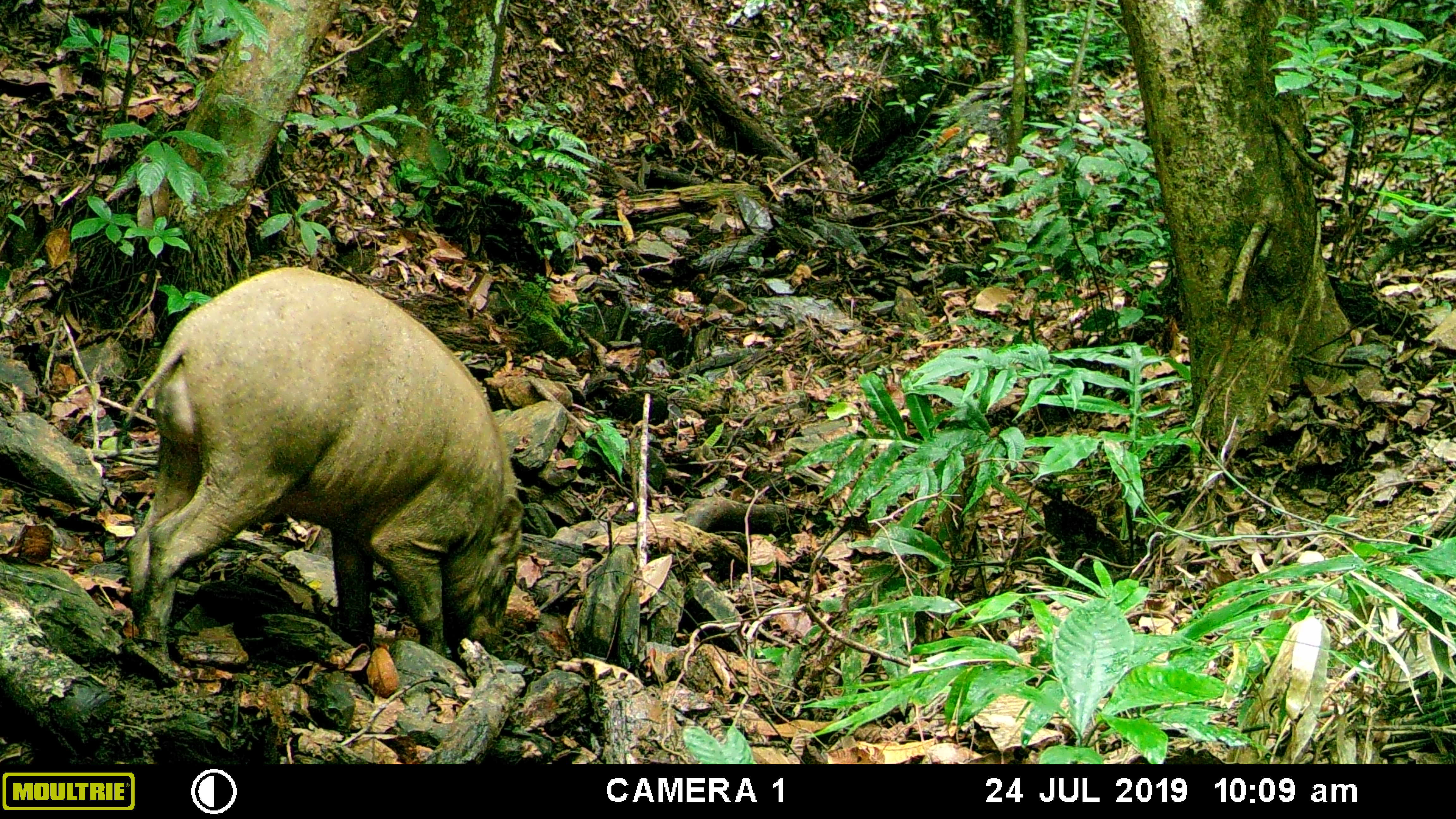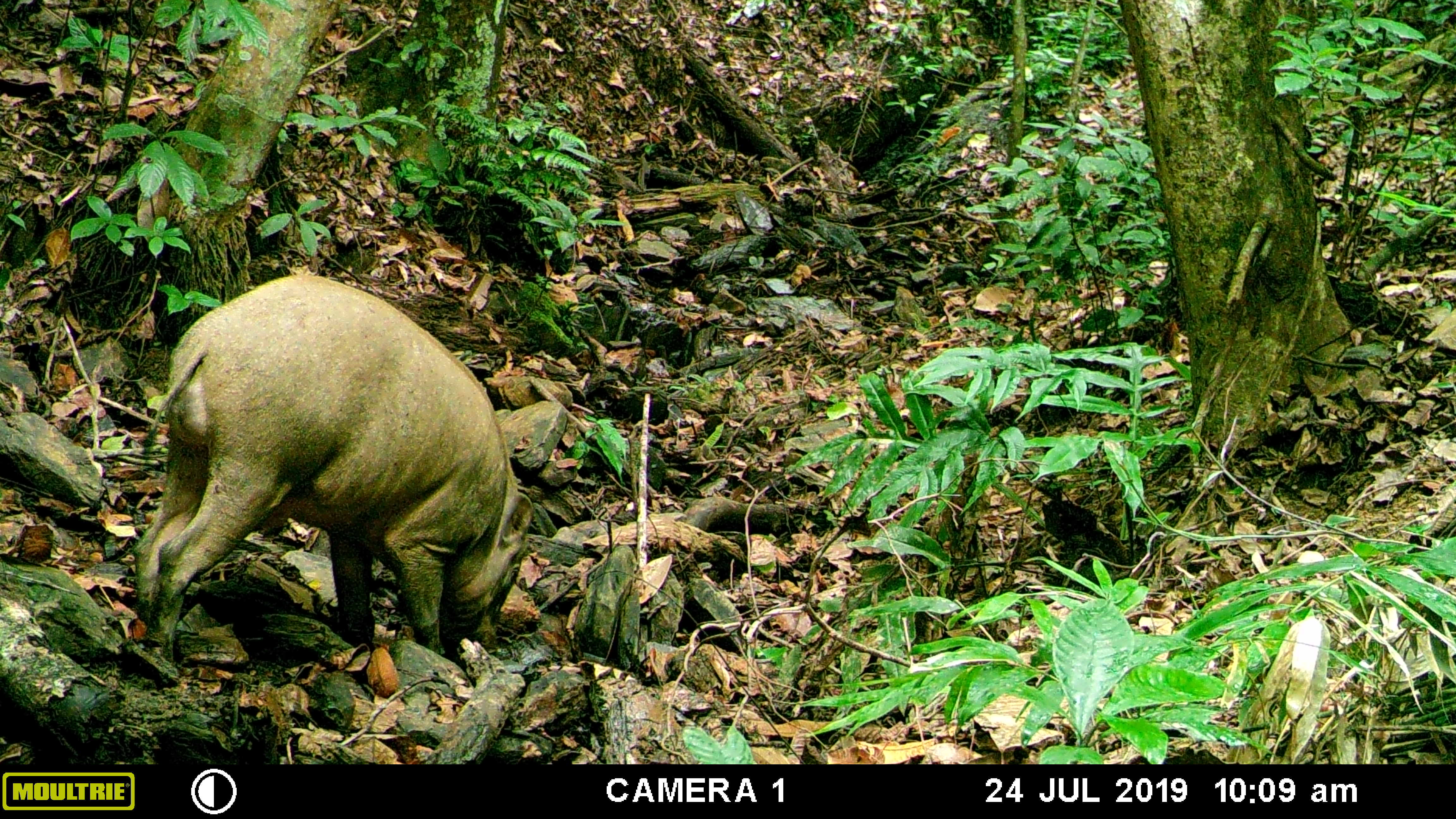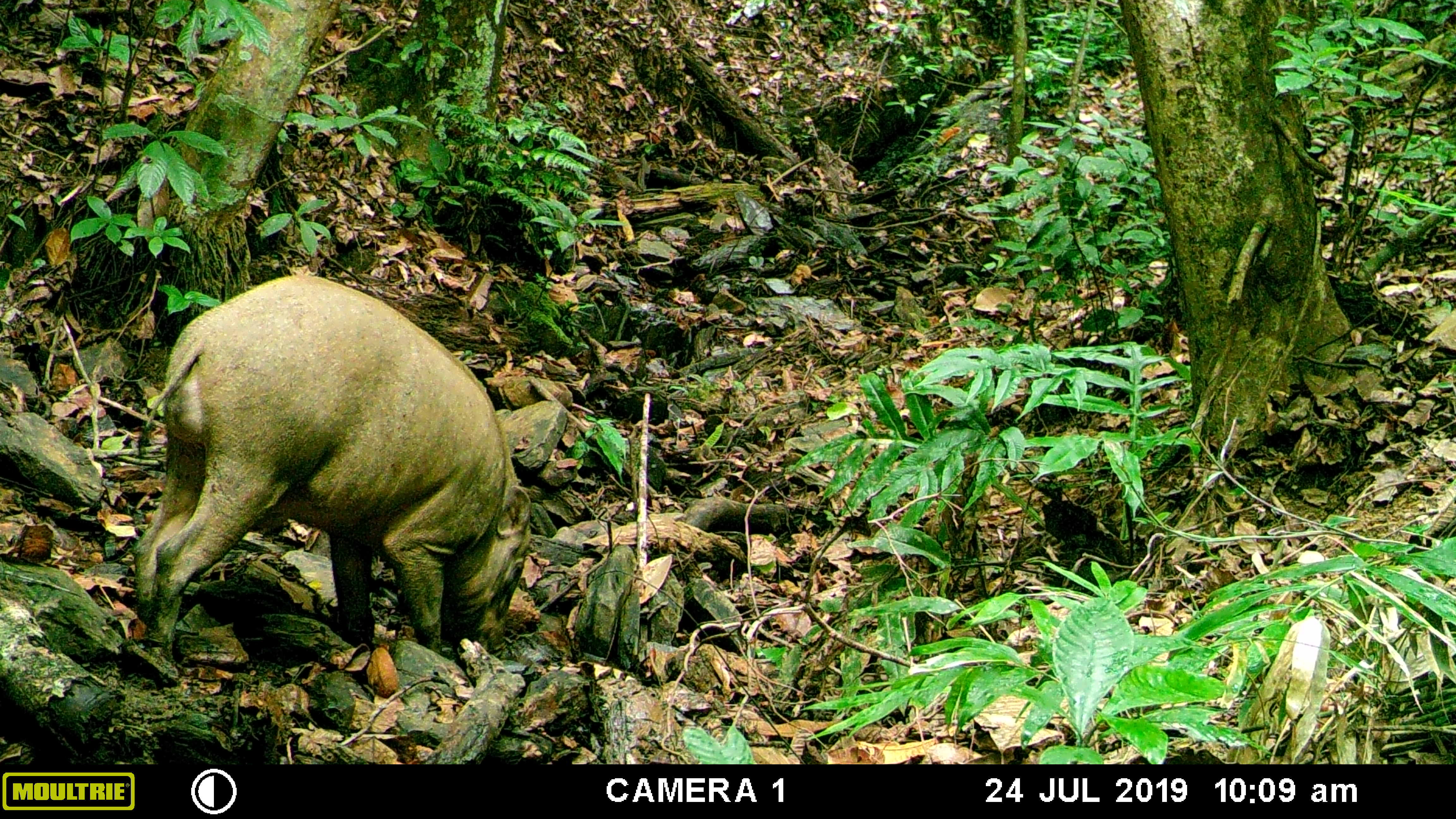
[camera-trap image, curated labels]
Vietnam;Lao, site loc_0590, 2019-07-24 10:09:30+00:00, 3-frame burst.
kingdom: Animalia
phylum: Chordata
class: Mammalia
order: Artiodactyla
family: Suidae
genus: Sus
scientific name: Sus scrofa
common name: eurasian wild pig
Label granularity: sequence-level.